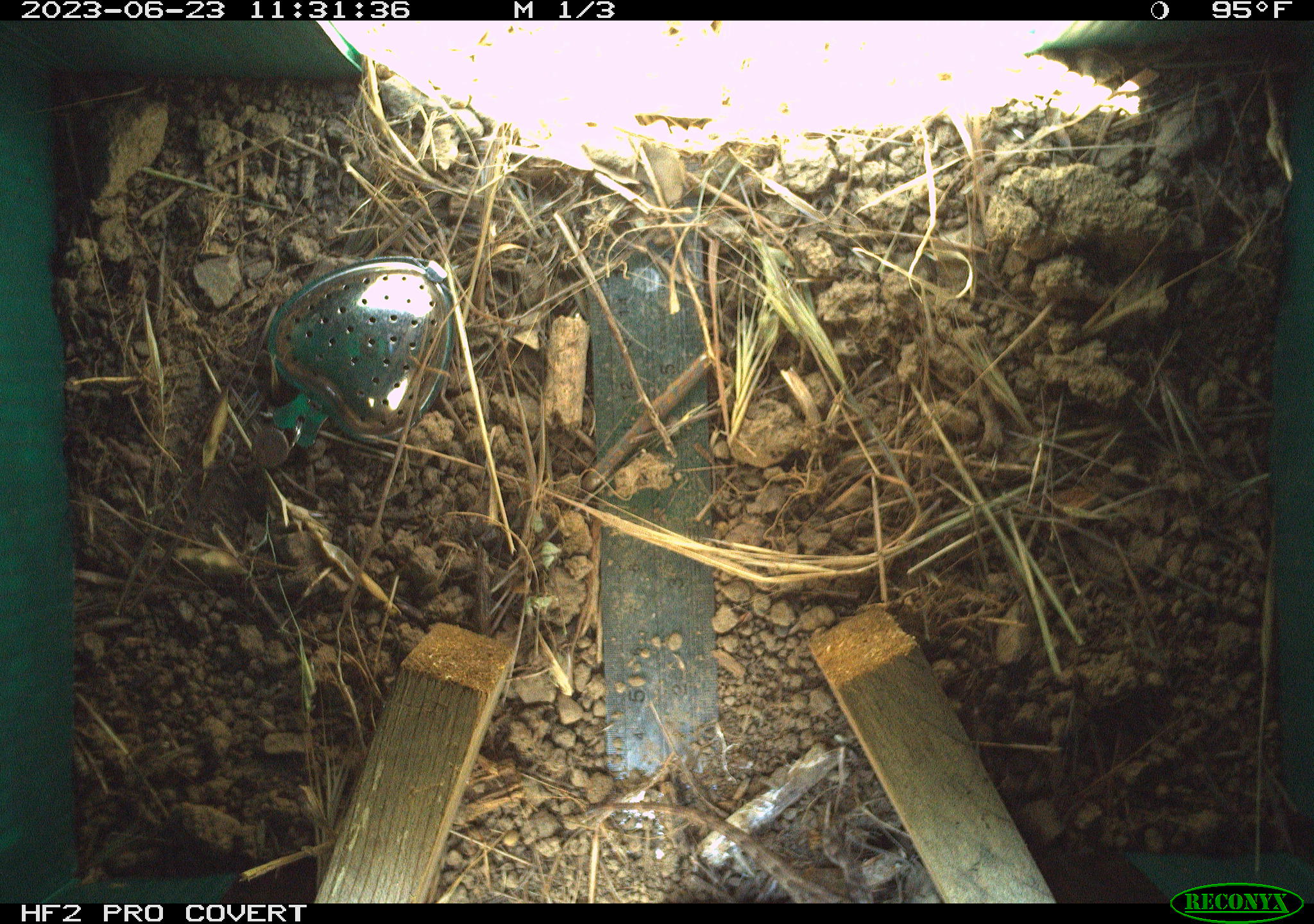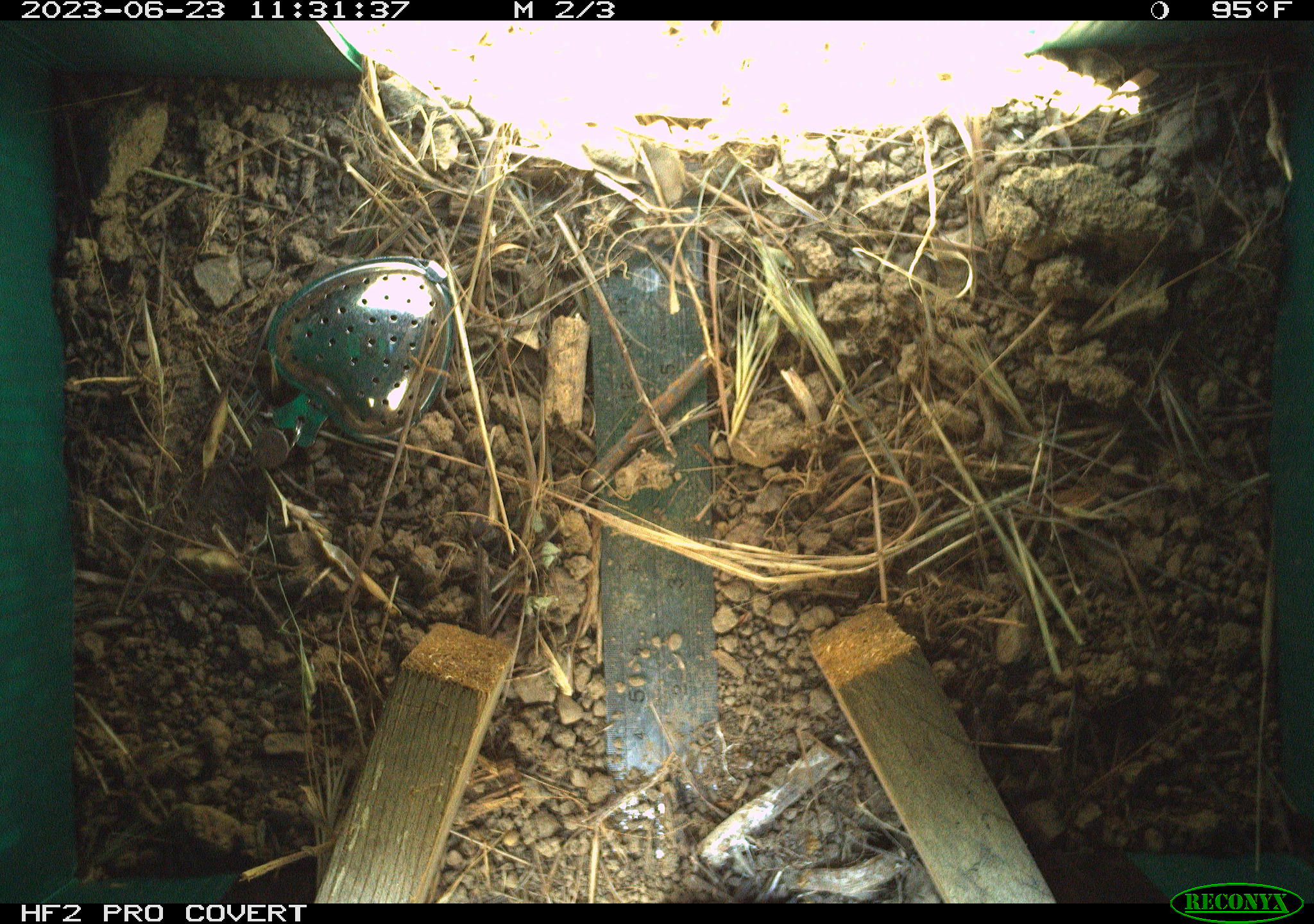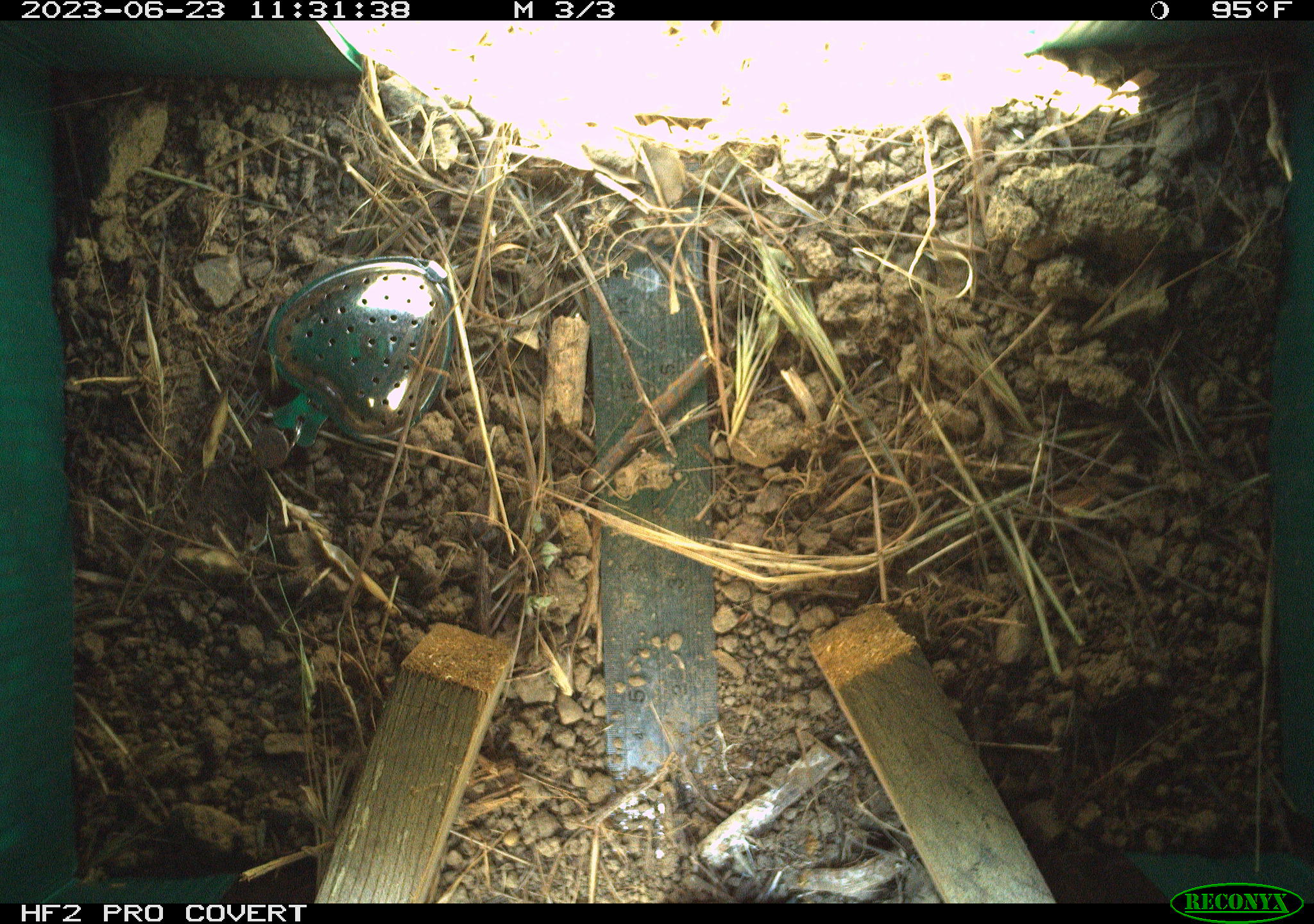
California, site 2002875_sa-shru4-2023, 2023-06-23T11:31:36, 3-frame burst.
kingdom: Animalia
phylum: Chordata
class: Reptilia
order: Squamata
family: Phrynosomatidae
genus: Sceloporus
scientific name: Sceloporus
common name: spiny lizards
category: sceloporus species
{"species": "sceloporus species (spiny lizards) (Sceloporus)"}